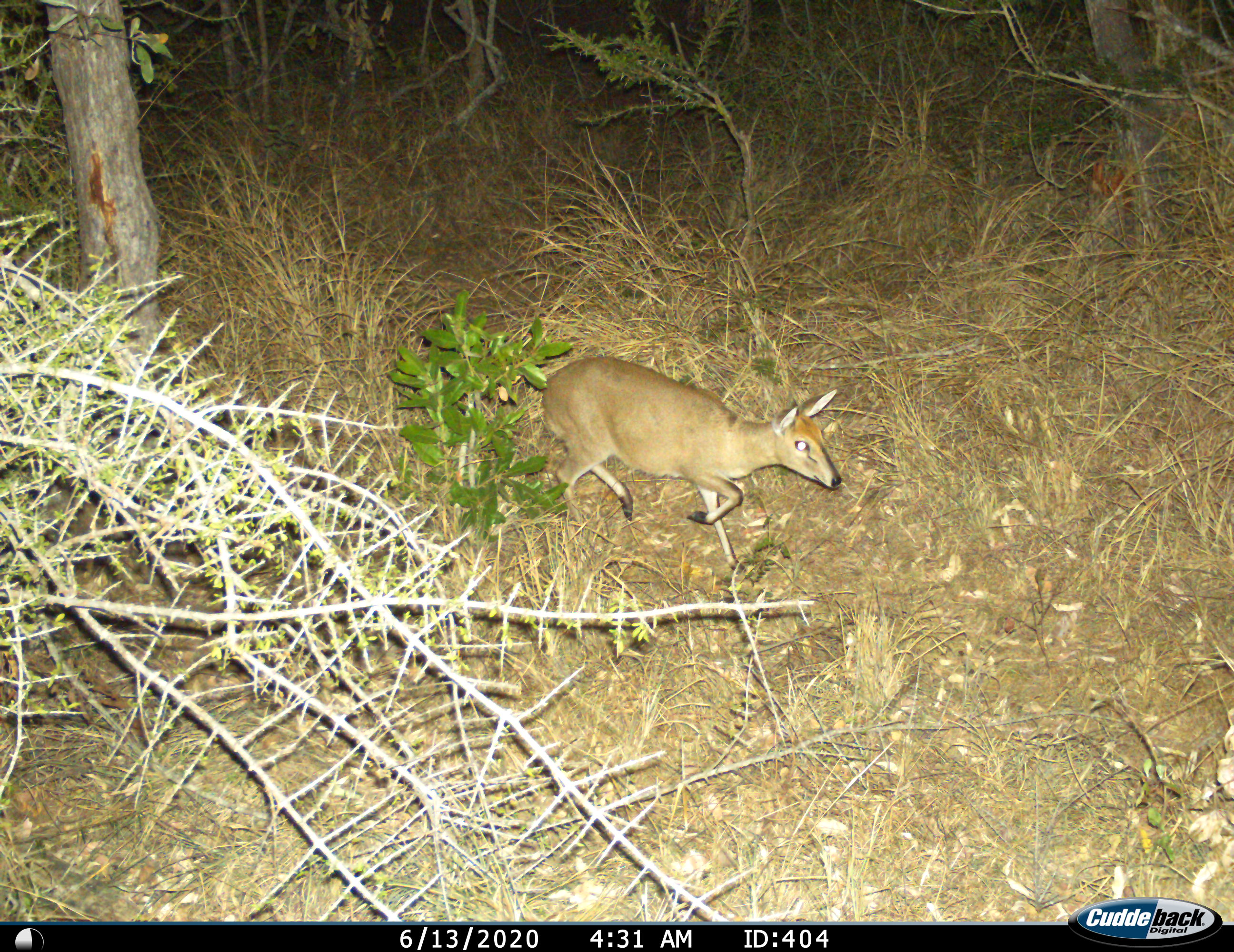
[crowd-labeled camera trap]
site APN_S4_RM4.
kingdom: Animalia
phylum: Chordata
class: Mammalia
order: Artiodactyla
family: Bovidae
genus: Sylvicapra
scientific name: Sylvicapra grimmia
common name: common duiker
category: duikercommongrey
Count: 1.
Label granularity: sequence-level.